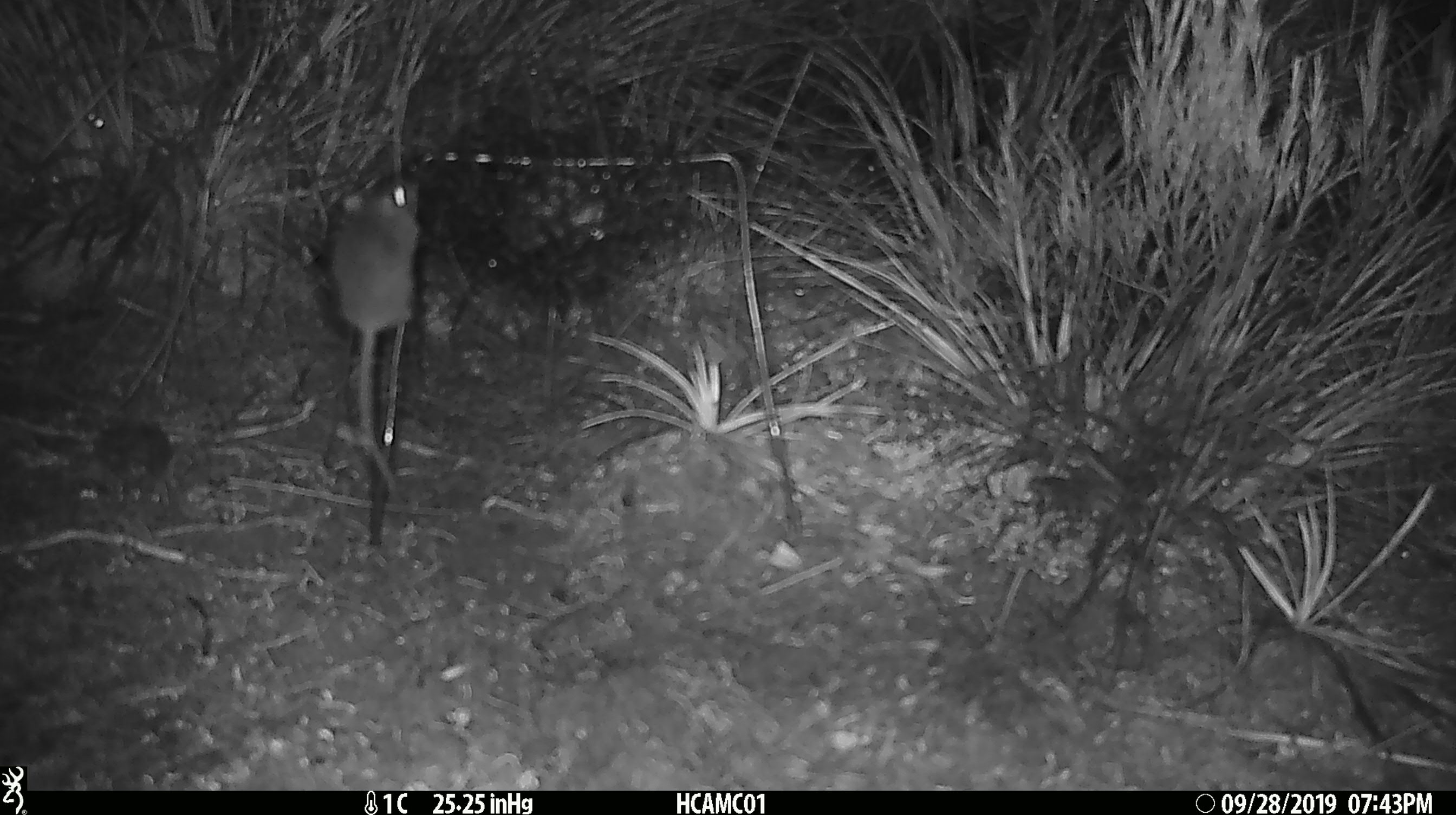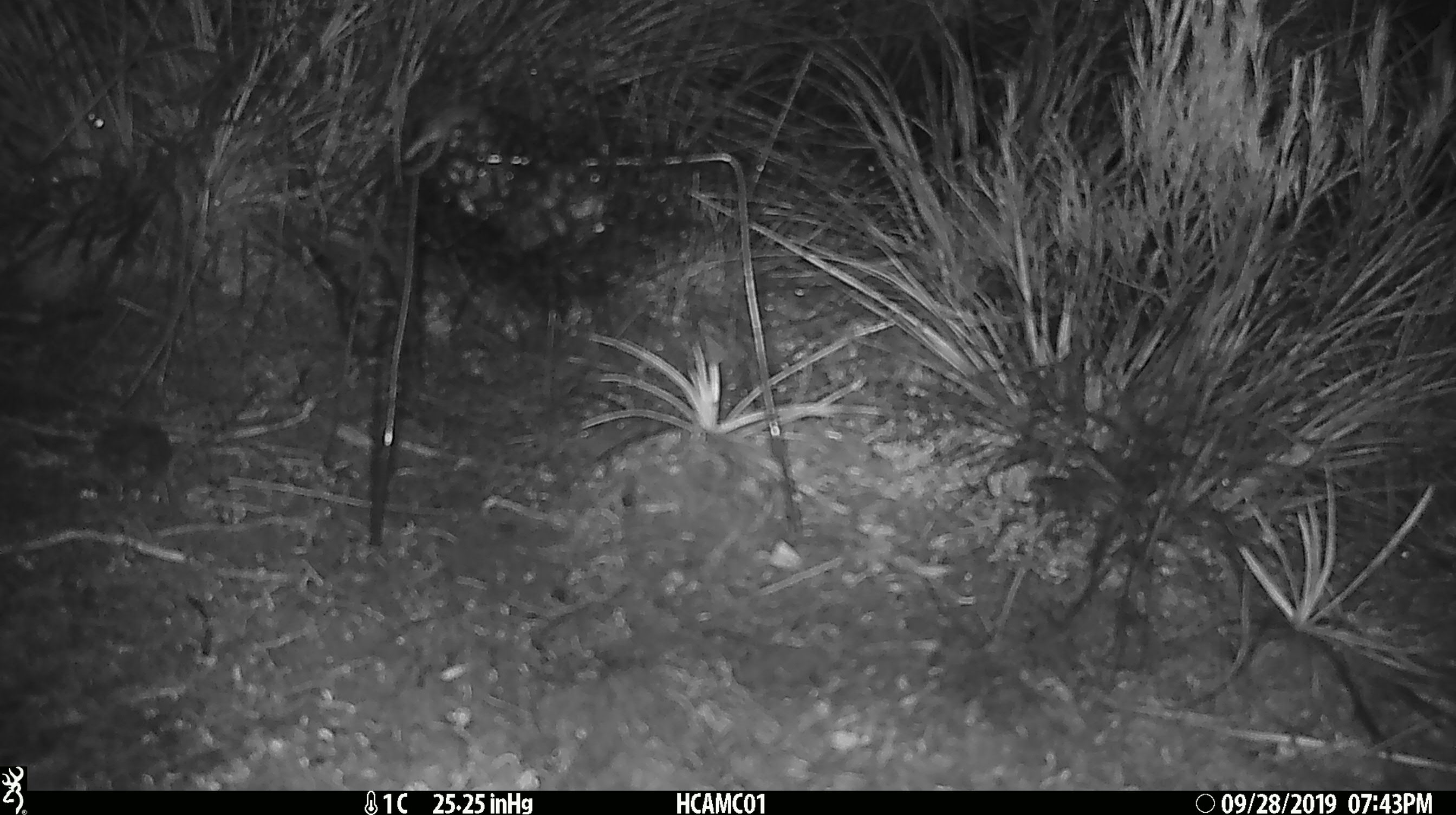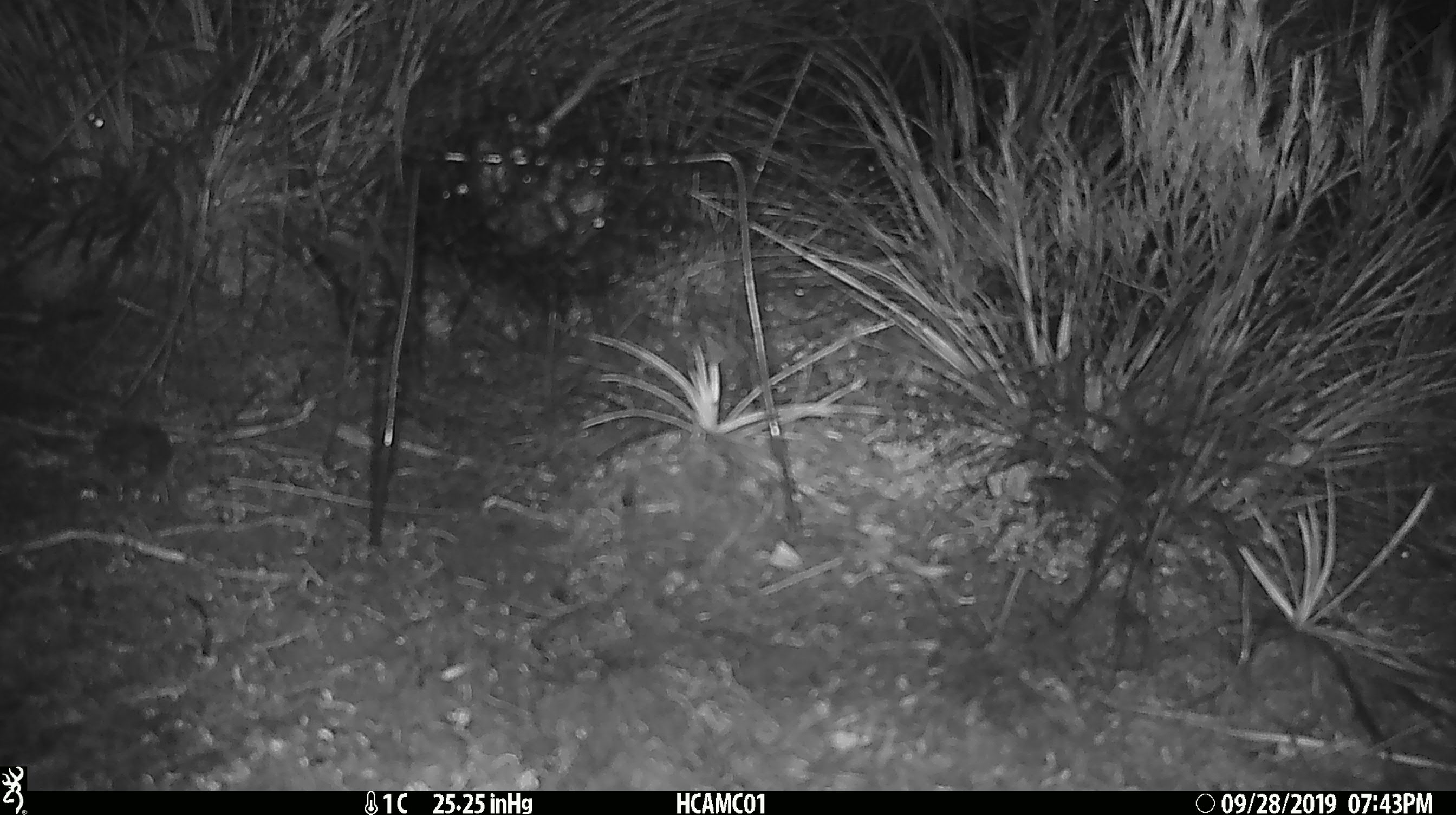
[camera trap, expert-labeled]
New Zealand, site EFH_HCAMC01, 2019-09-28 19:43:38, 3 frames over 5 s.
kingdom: Animalia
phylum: Chordata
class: Mammalia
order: Rodentia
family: Muridae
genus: Mus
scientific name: Mus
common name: mouse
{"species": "mouse (Mus)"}